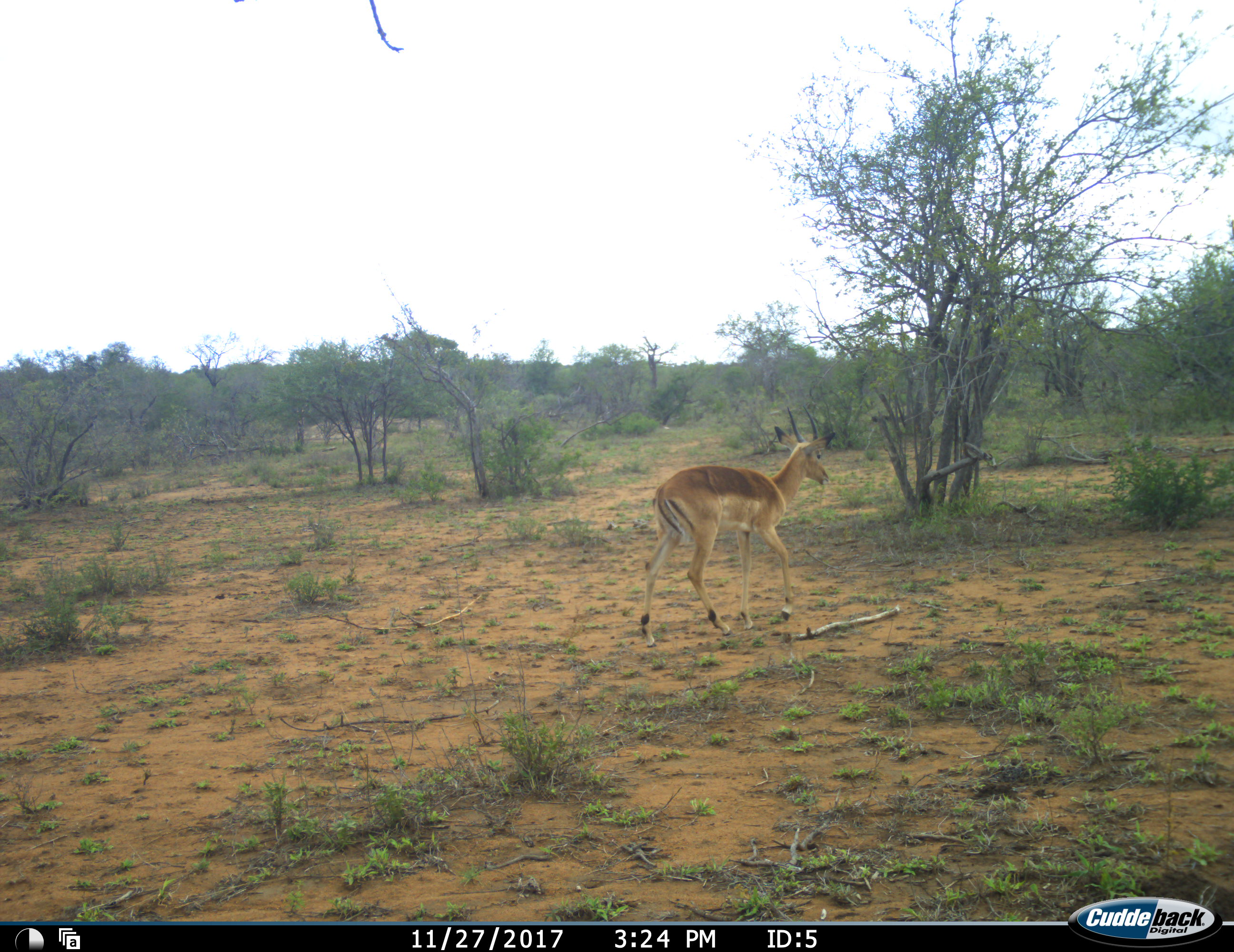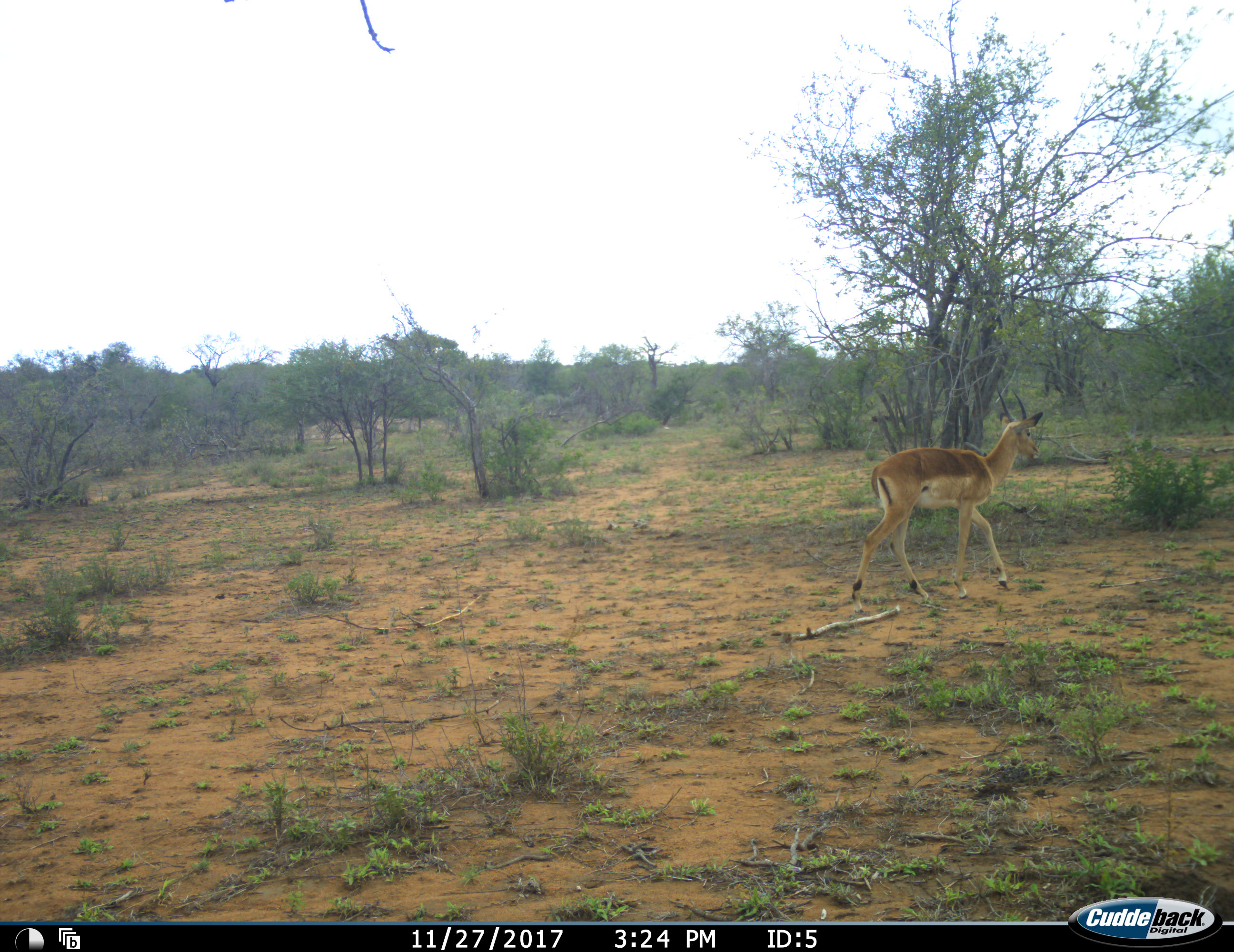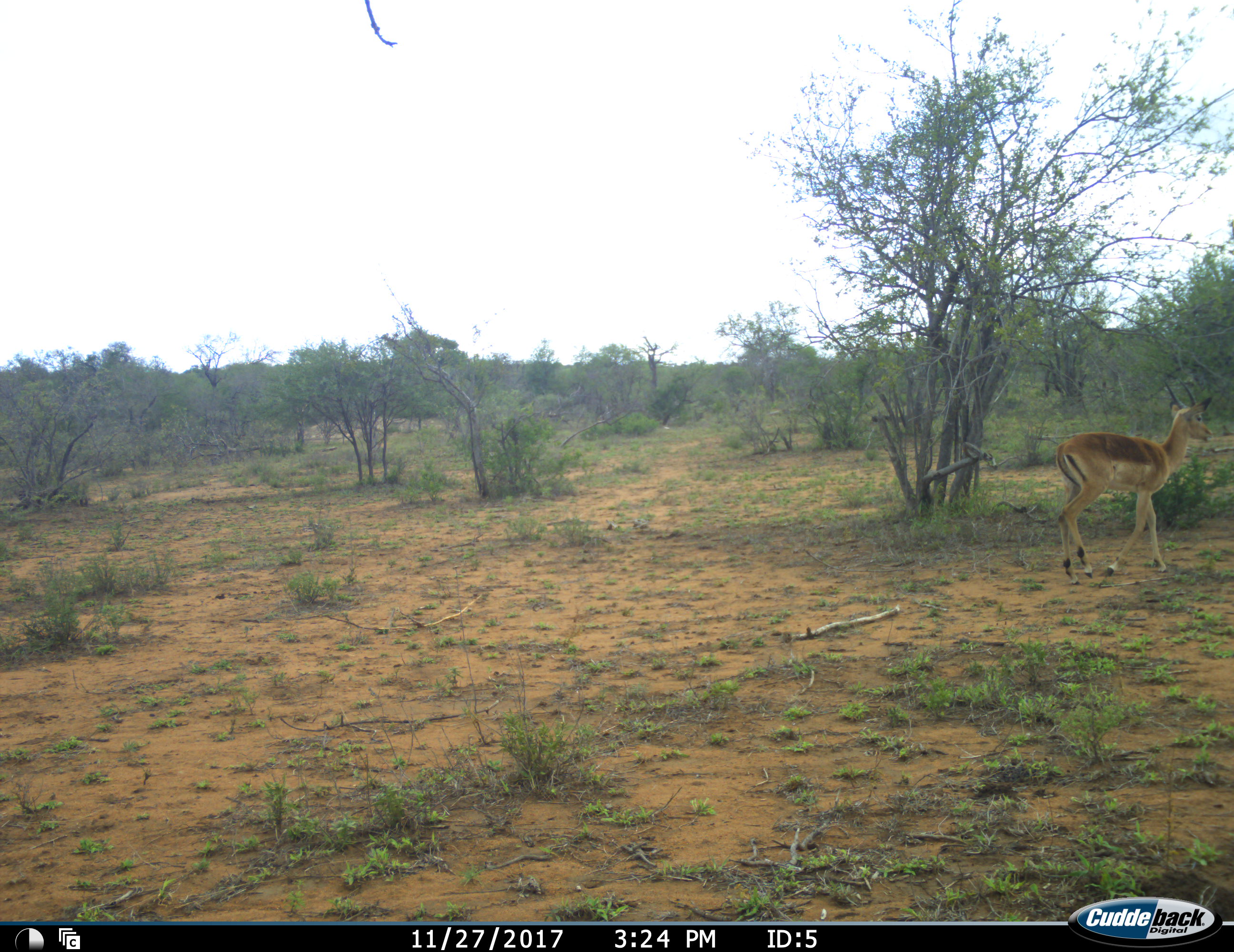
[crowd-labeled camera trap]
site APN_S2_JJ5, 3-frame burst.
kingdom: Animalia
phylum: Chordata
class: Mammalia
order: Artiodactyla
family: Bovidae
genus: Aepyceros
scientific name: Aepyceros melampus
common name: impala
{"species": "impala (Aepyceros melampus)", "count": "1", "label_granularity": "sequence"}